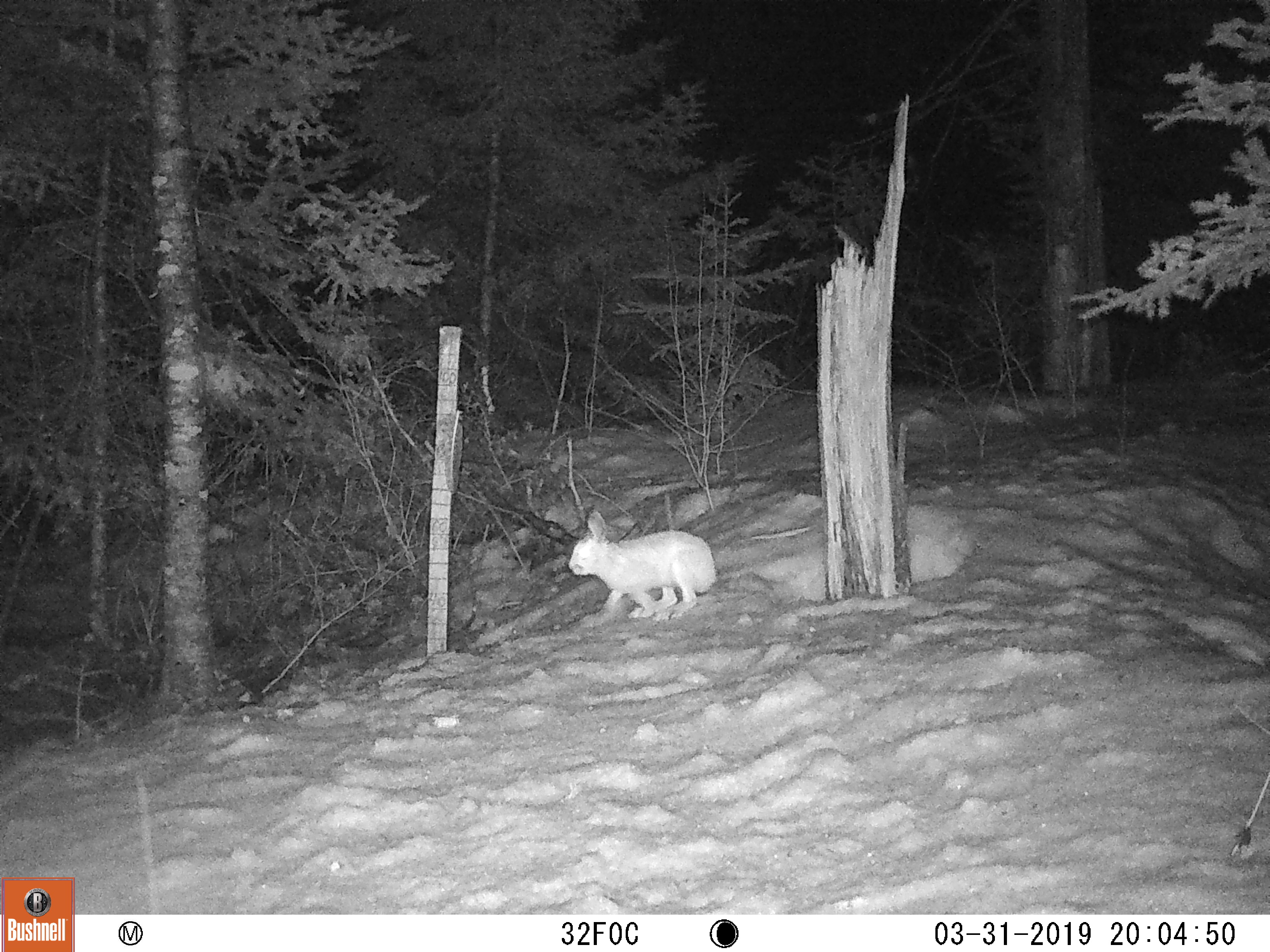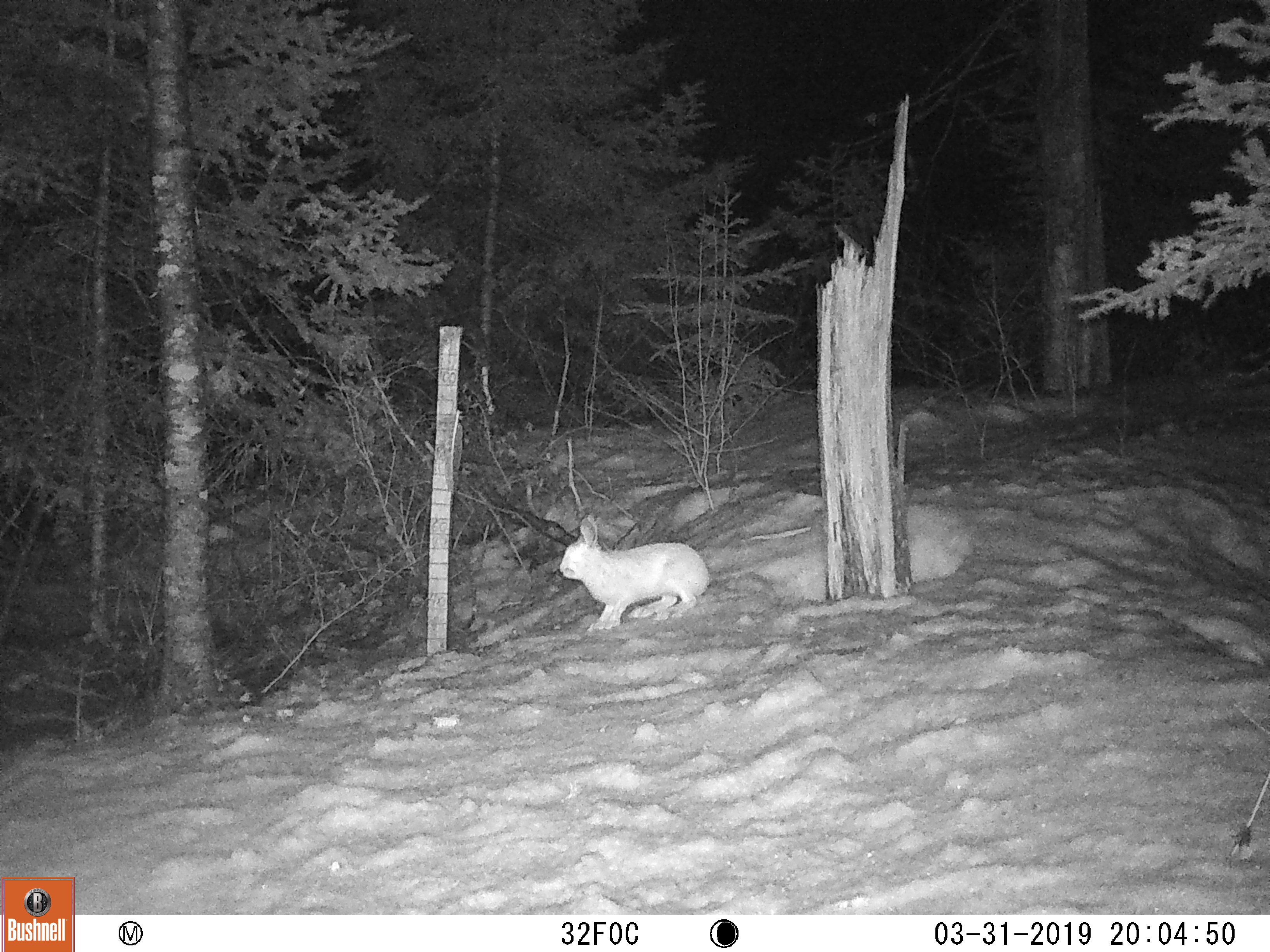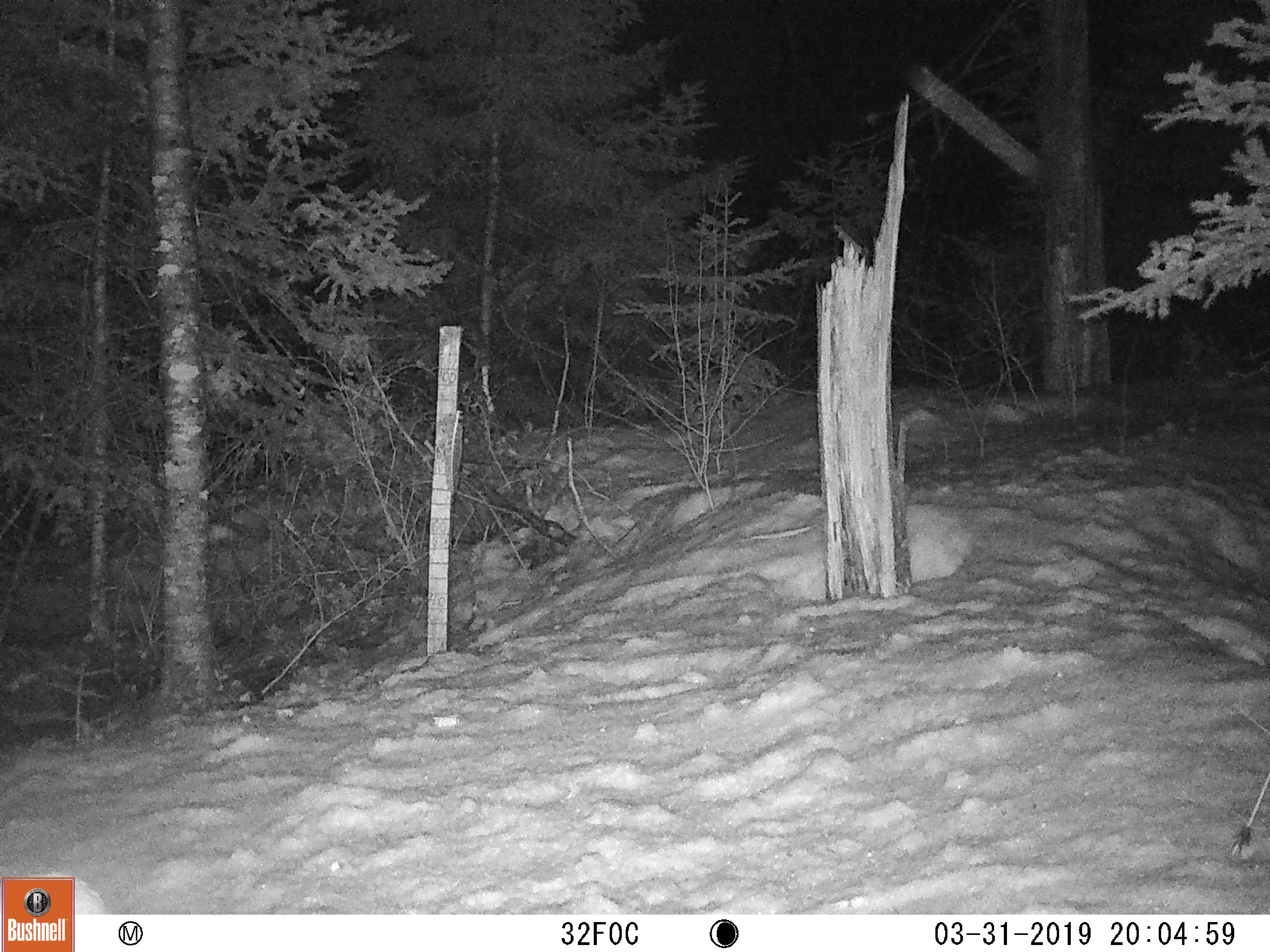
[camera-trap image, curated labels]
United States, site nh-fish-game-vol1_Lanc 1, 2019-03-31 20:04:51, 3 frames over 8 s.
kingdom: Animalia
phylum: Chordata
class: Mammalia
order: Lagomorpha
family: Leporidae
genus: Lepus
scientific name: Lepus americanus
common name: snowshoe hare